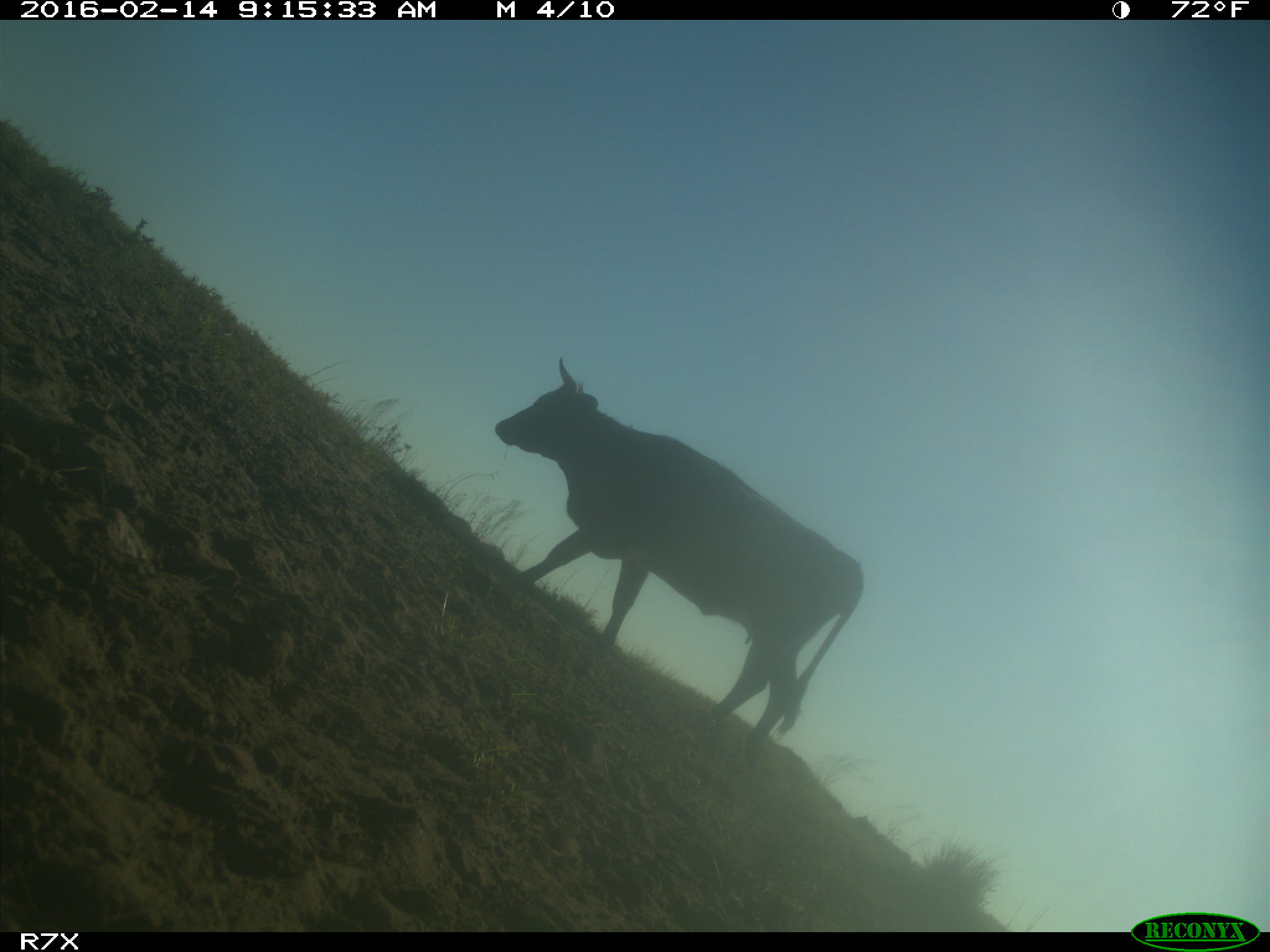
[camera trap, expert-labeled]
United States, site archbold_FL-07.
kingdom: Animalia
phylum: Chordata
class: Mammalia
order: Artiodactyla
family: Bovidae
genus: Bos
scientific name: Bos taurus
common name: domestic cow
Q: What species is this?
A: Bos taurus (domestic cow).